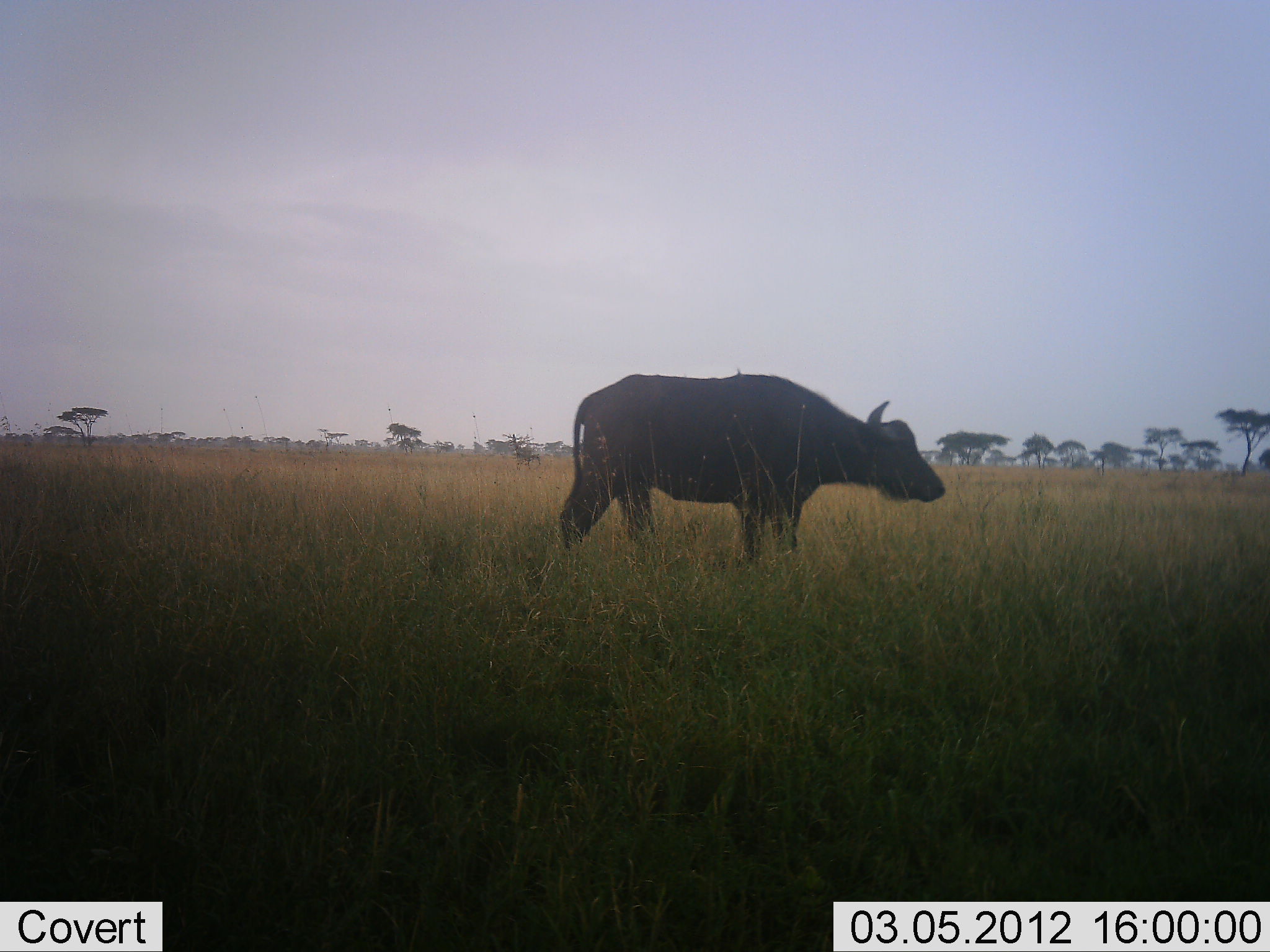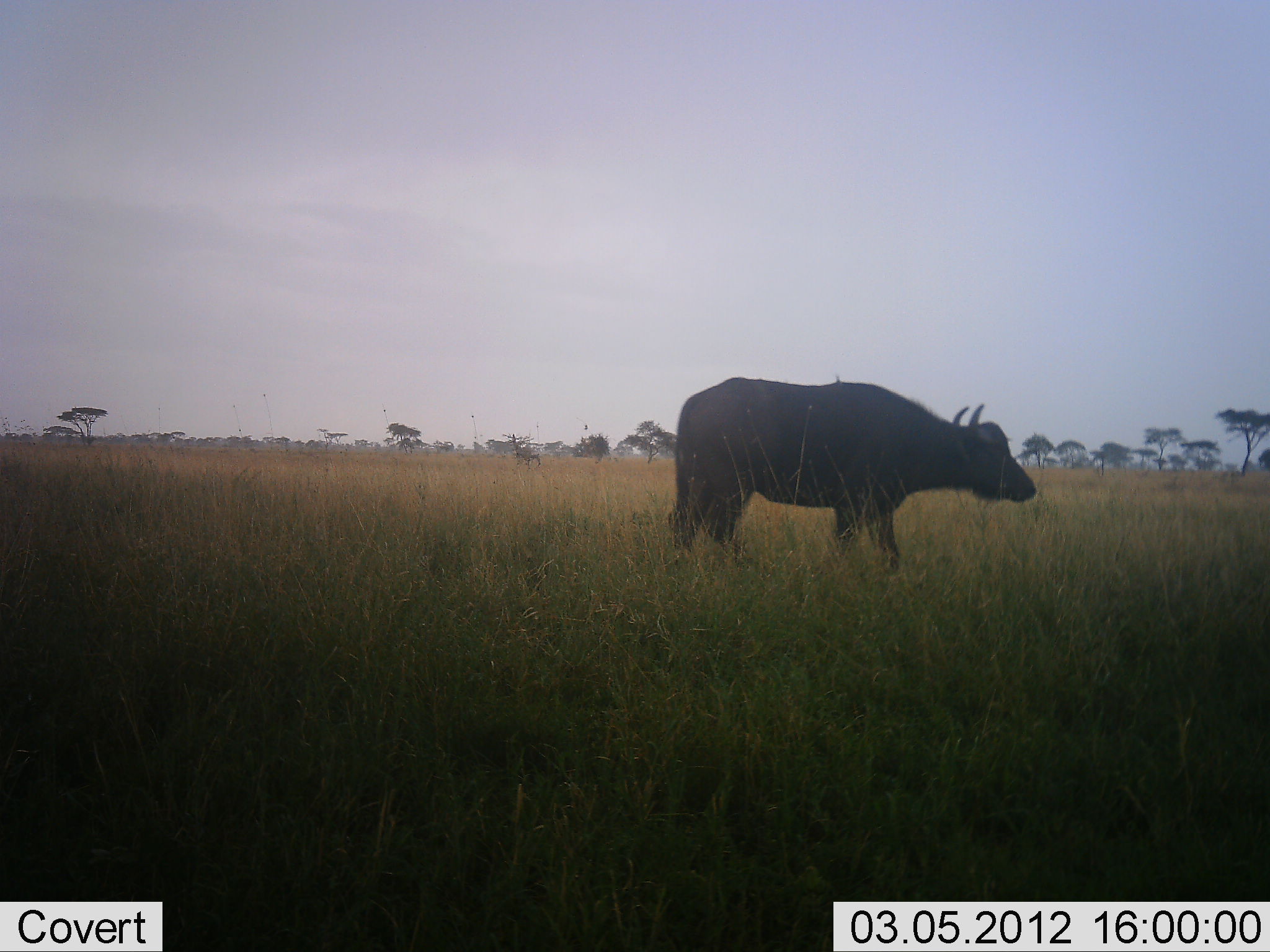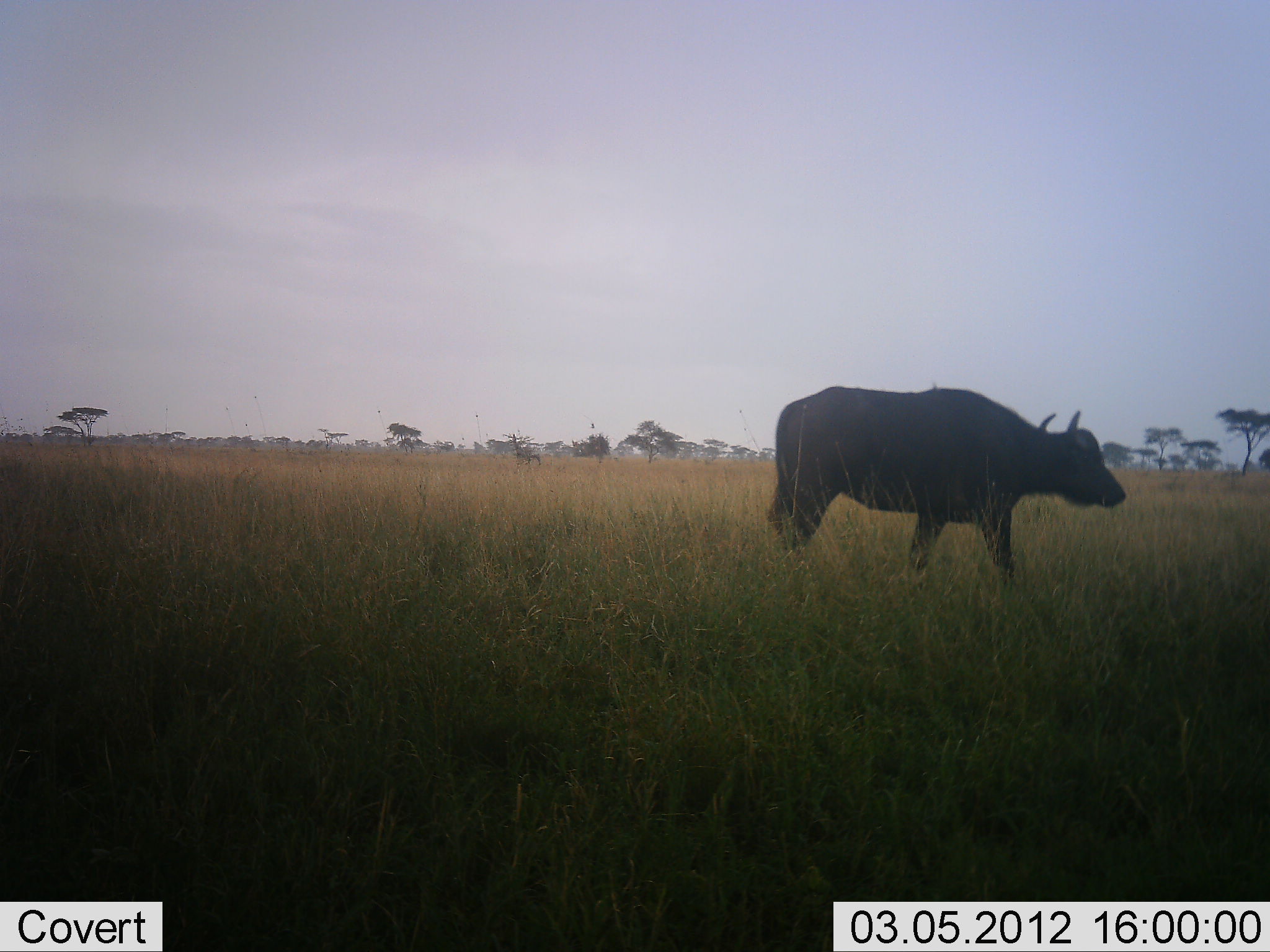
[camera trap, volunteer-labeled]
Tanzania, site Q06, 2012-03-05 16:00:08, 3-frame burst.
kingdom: Animalia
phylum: Chordata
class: Mammalia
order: Artiodactyla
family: Bovidae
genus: Syncerus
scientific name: Syncerus caffer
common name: cape buffalo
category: buffalo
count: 1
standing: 8%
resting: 0%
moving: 92%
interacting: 0%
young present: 0%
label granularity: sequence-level